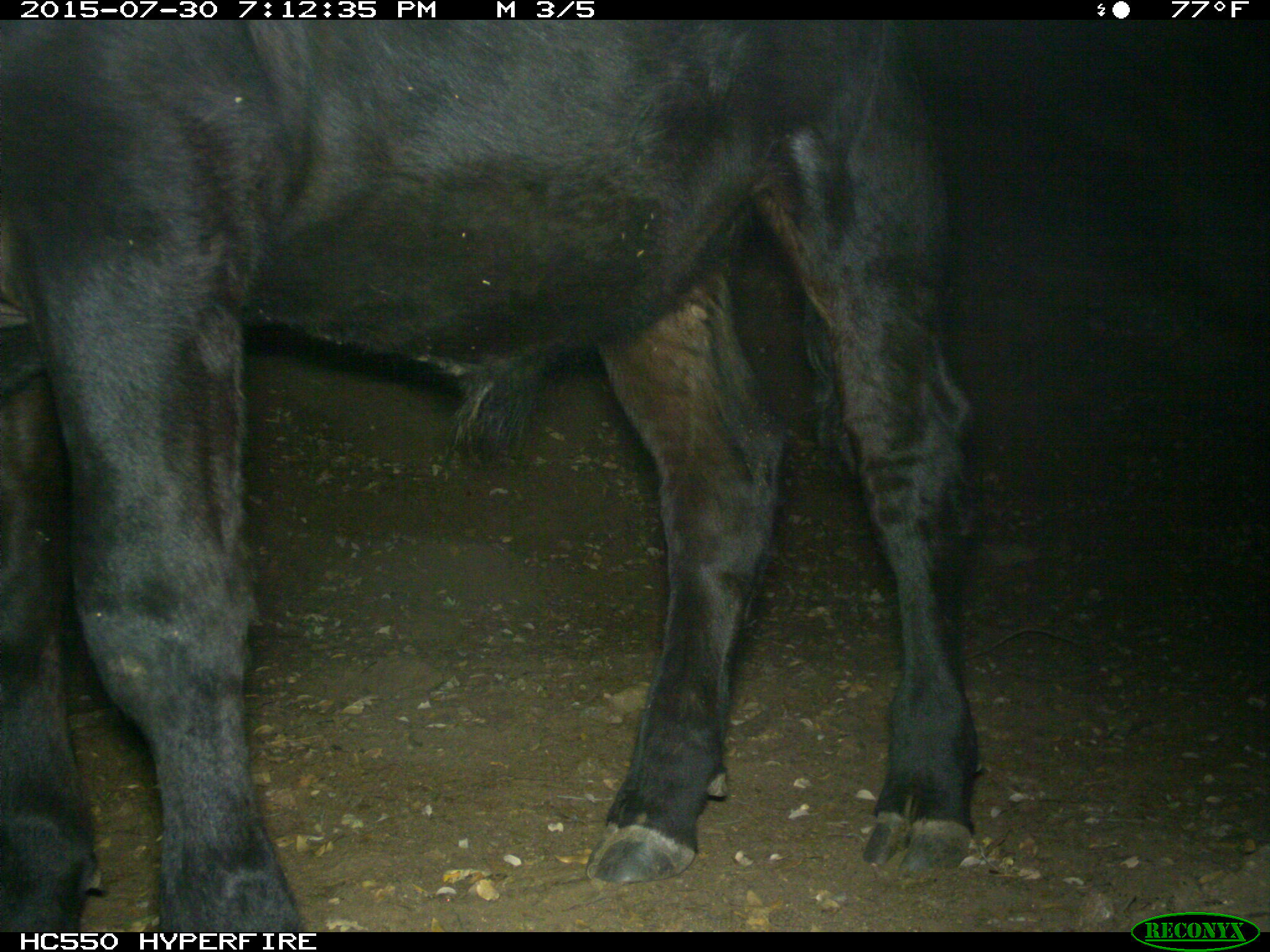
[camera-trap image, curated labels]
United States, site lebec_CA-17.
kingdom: Animalia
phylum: Chordata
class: Mammalia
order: Artiodactyla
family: Bovidae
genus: Bos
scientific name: Bos taurus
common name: domestic cow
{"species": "Bos taurus (domestic cow)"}